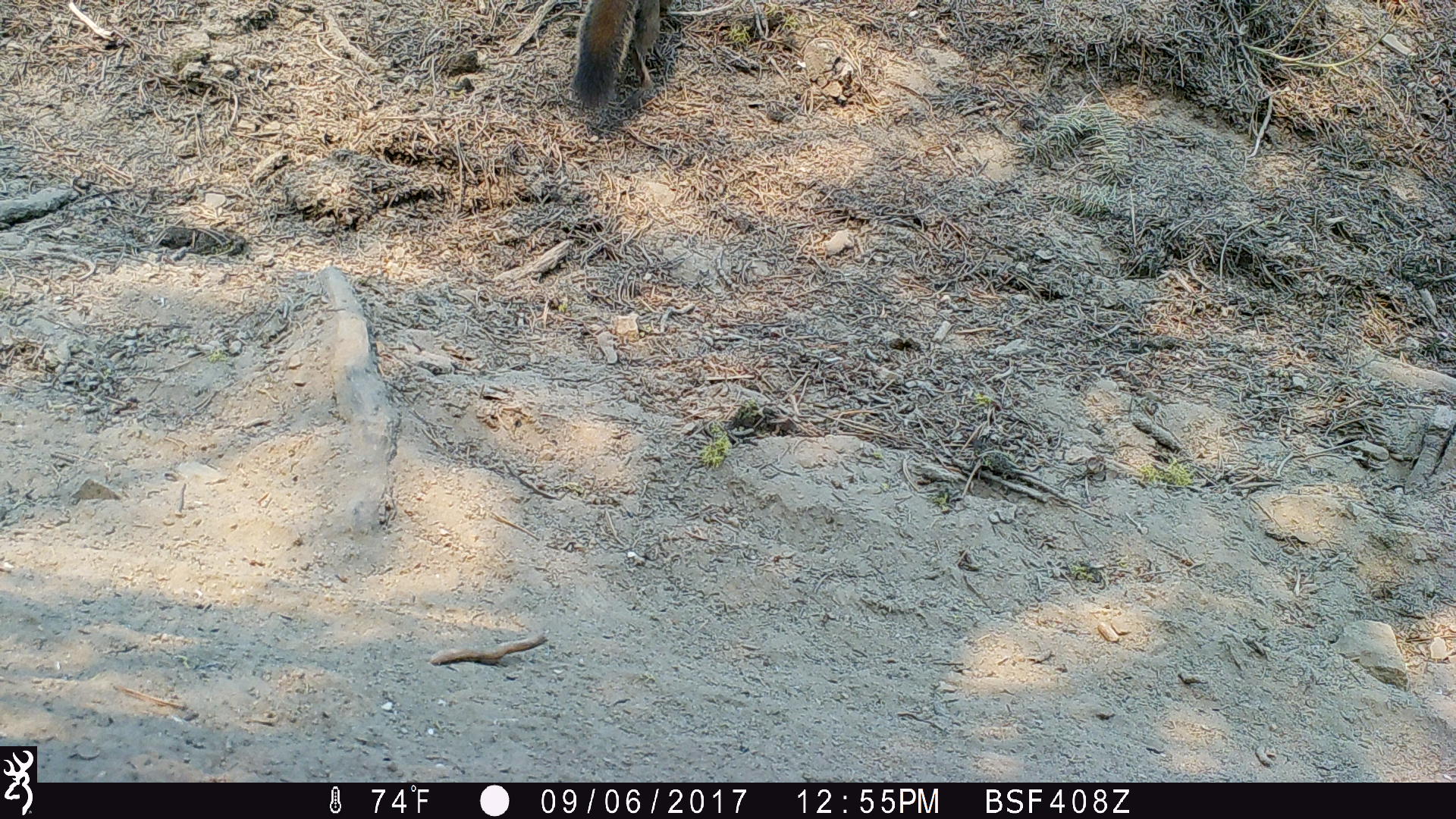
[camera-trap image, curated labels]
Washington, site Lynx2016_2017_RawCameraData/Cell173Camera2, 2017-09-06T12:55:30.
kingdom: Animalia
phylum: Chordata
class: Mammalia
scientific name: Mammalia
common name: small mammal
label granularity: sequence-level